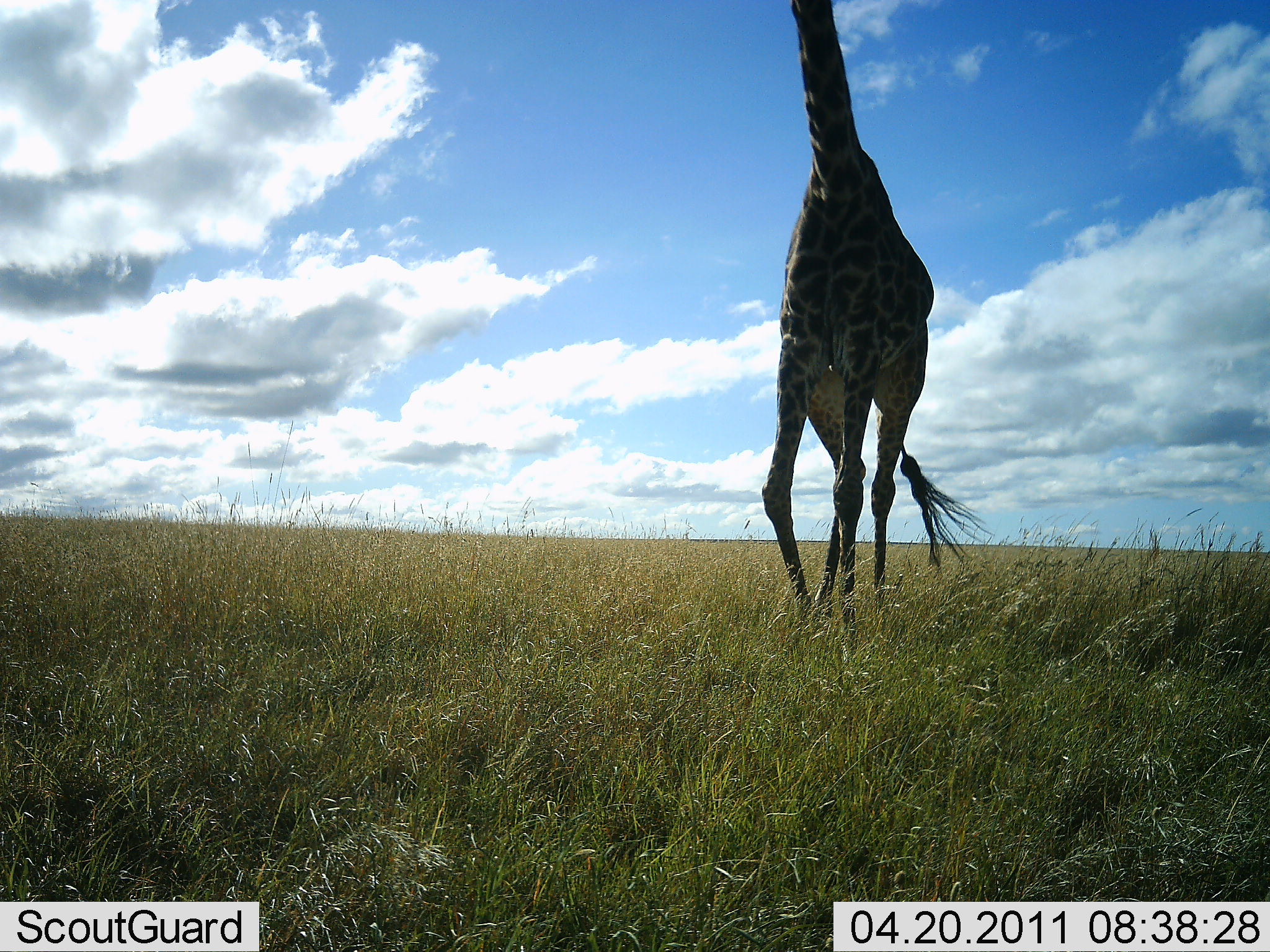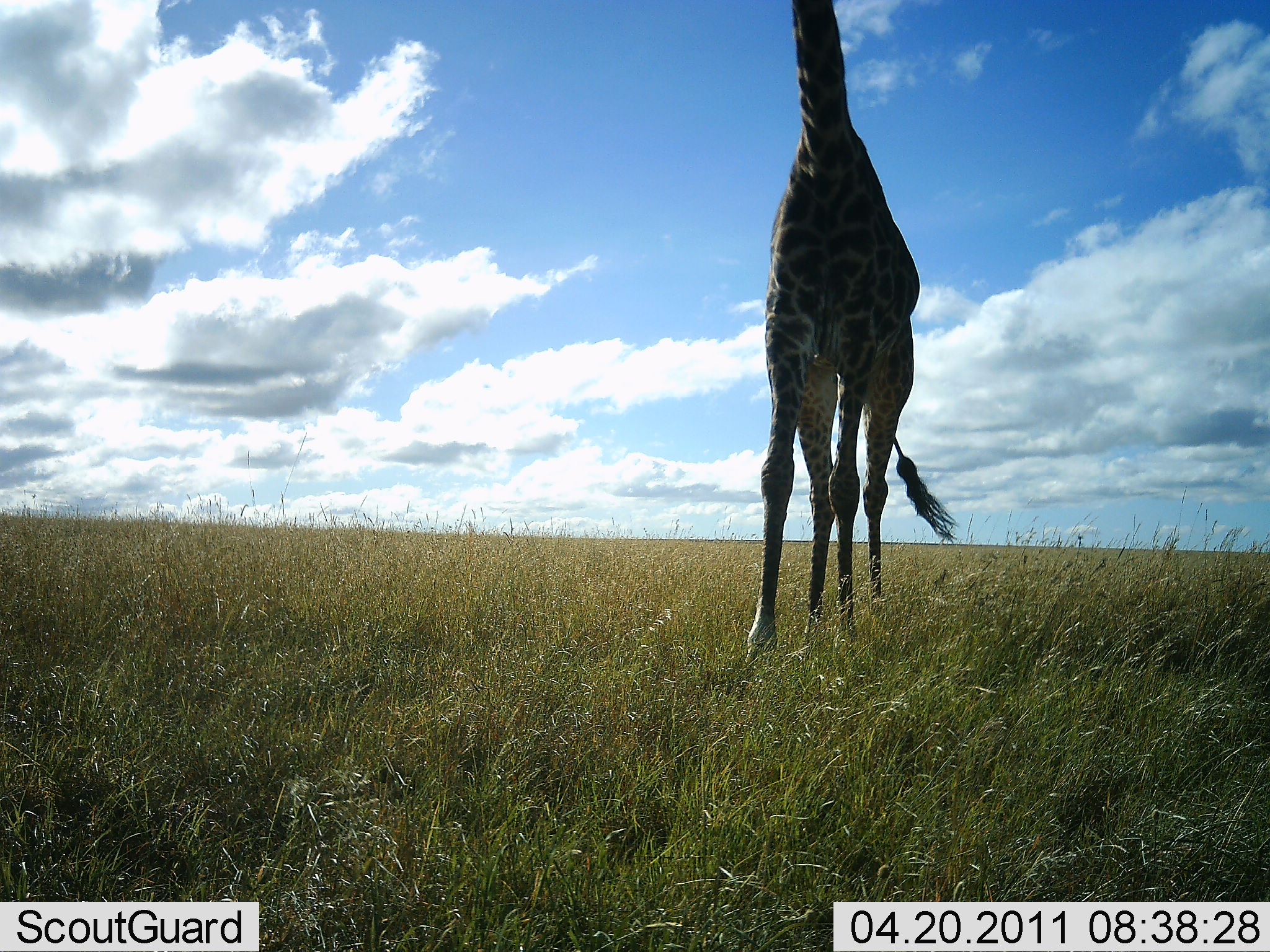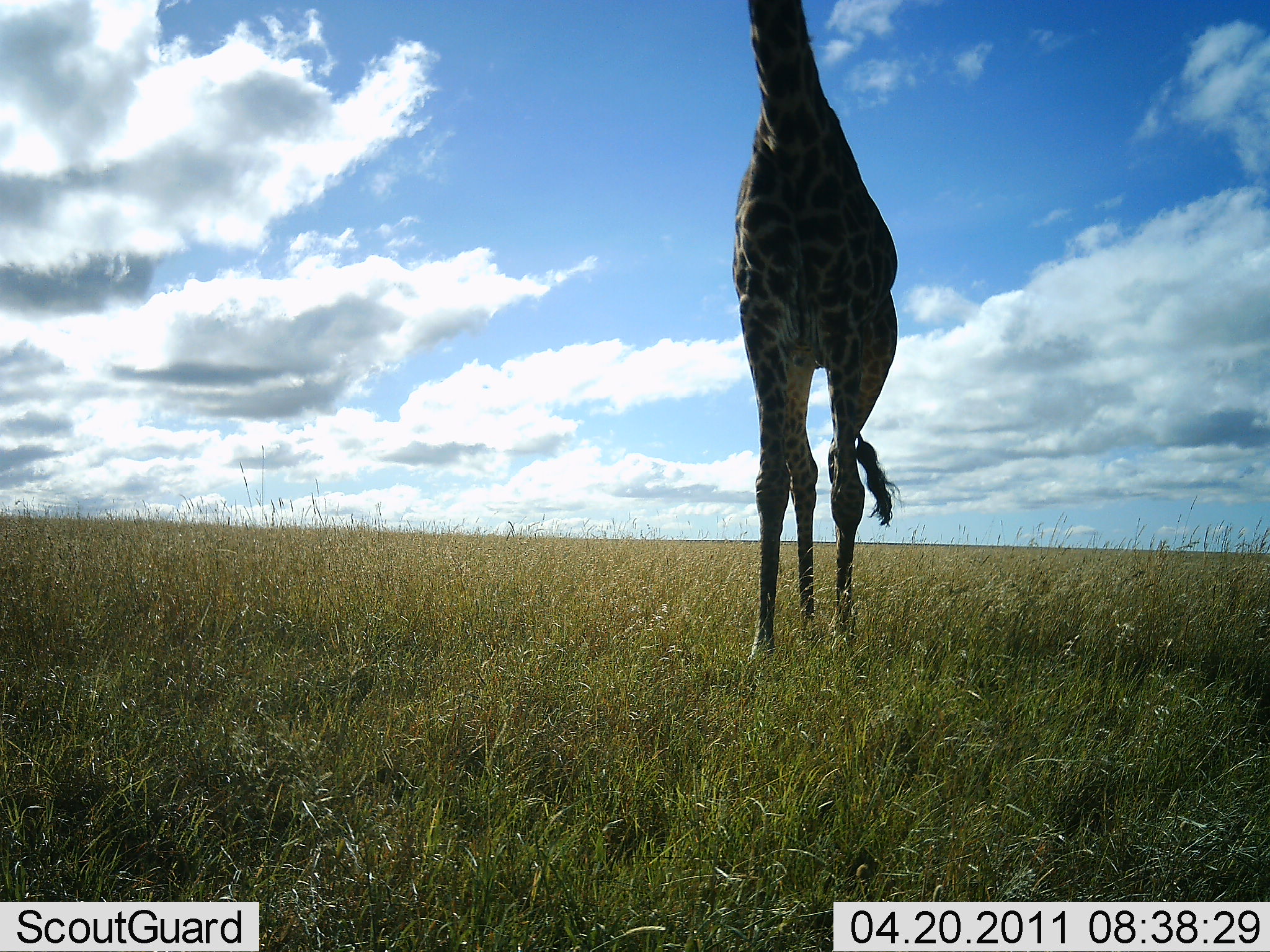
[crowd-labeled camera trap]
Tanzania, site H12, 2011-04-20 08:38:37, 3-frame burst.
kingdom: Animalia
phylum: Chordata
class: Mammalia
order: Artiodactyla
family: Giraffidae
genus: Giraffa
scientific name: Giraffa camelopardalis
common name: giraffe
Giraffe (Giraffa camelopardalis), count 1. Behavior (volunteer vote fractions): standing 25%, resting 0%, moving 75%, interacting 0%. Young present (vote fraction): 0%. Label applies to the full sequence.